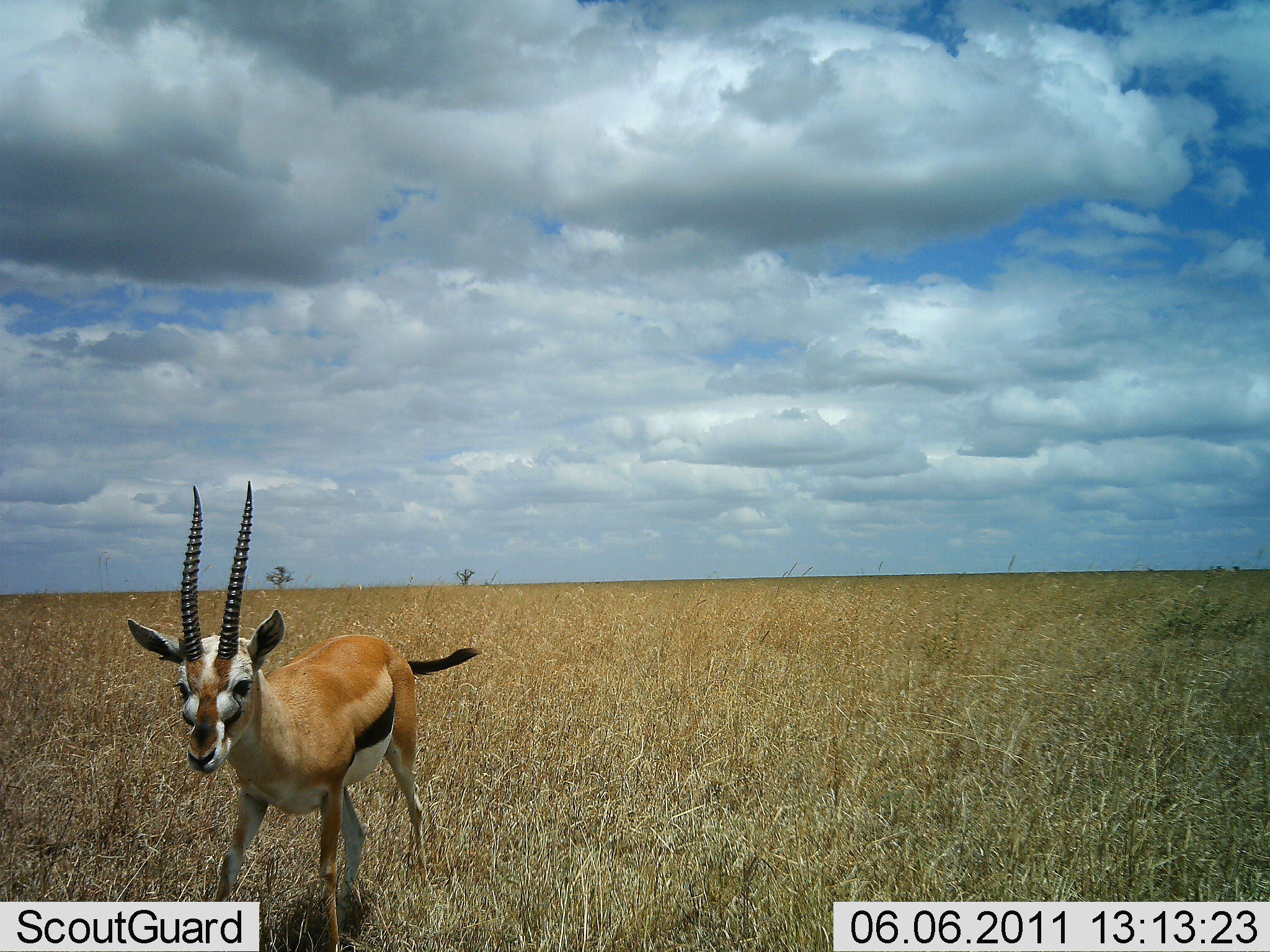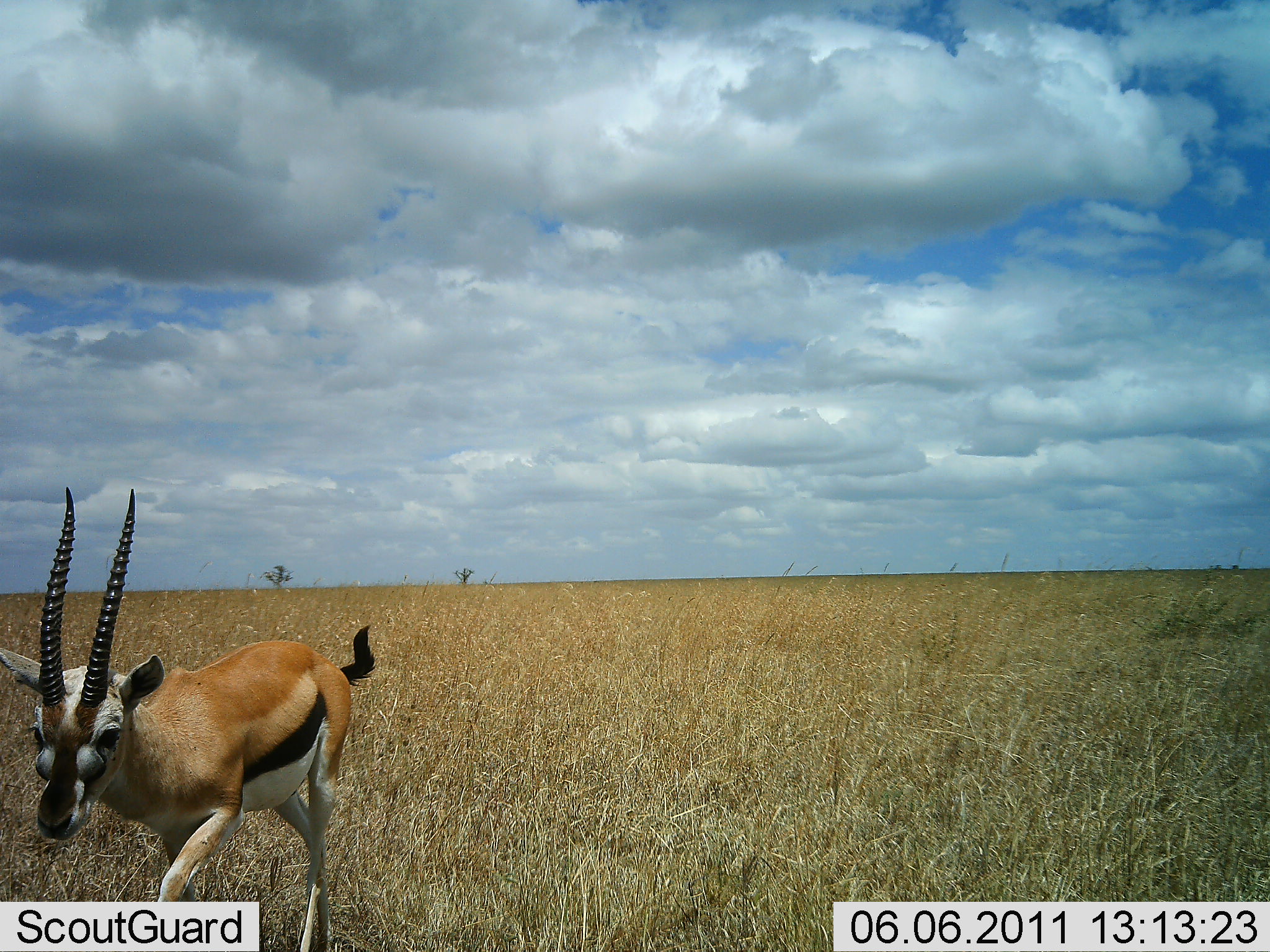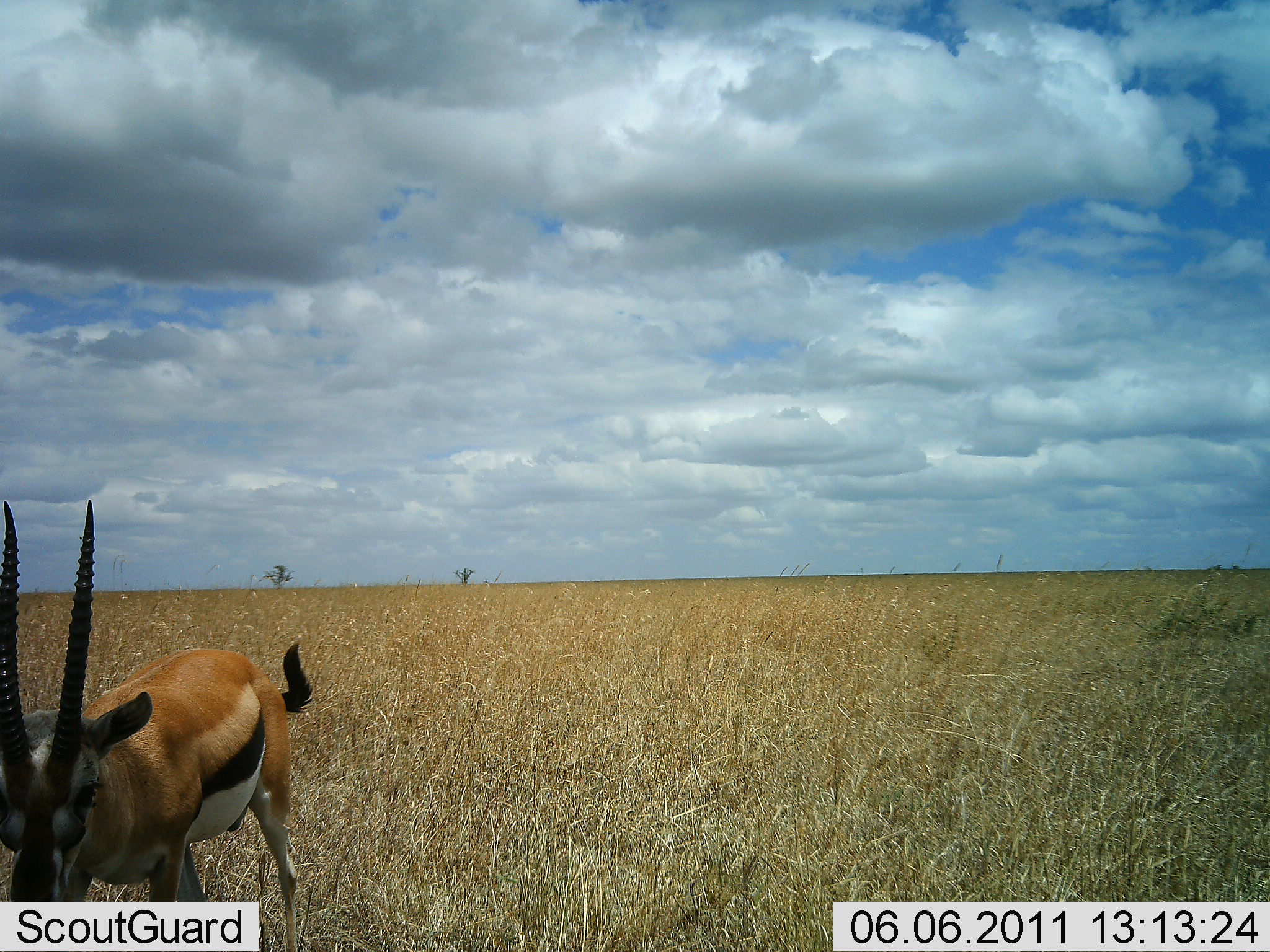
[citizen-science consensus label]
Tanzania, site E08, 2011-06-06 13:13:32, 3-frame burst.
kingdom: Animalia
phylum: Chordata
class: Mammalia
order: Artiodactyla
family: Bovidae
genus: Eudorcas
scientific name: Eudorcas thomsonii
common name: thomson's gazelle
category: gazellethomsons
Gazellethomsons (thomson's gazelle) (Eudorcas thomsonii), count 1. Behavior (volunteer vote fractions): standing 0%, resting 0%, moving 100%, interacting 0%. Young present (vote fraction): 0%. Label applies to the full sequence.